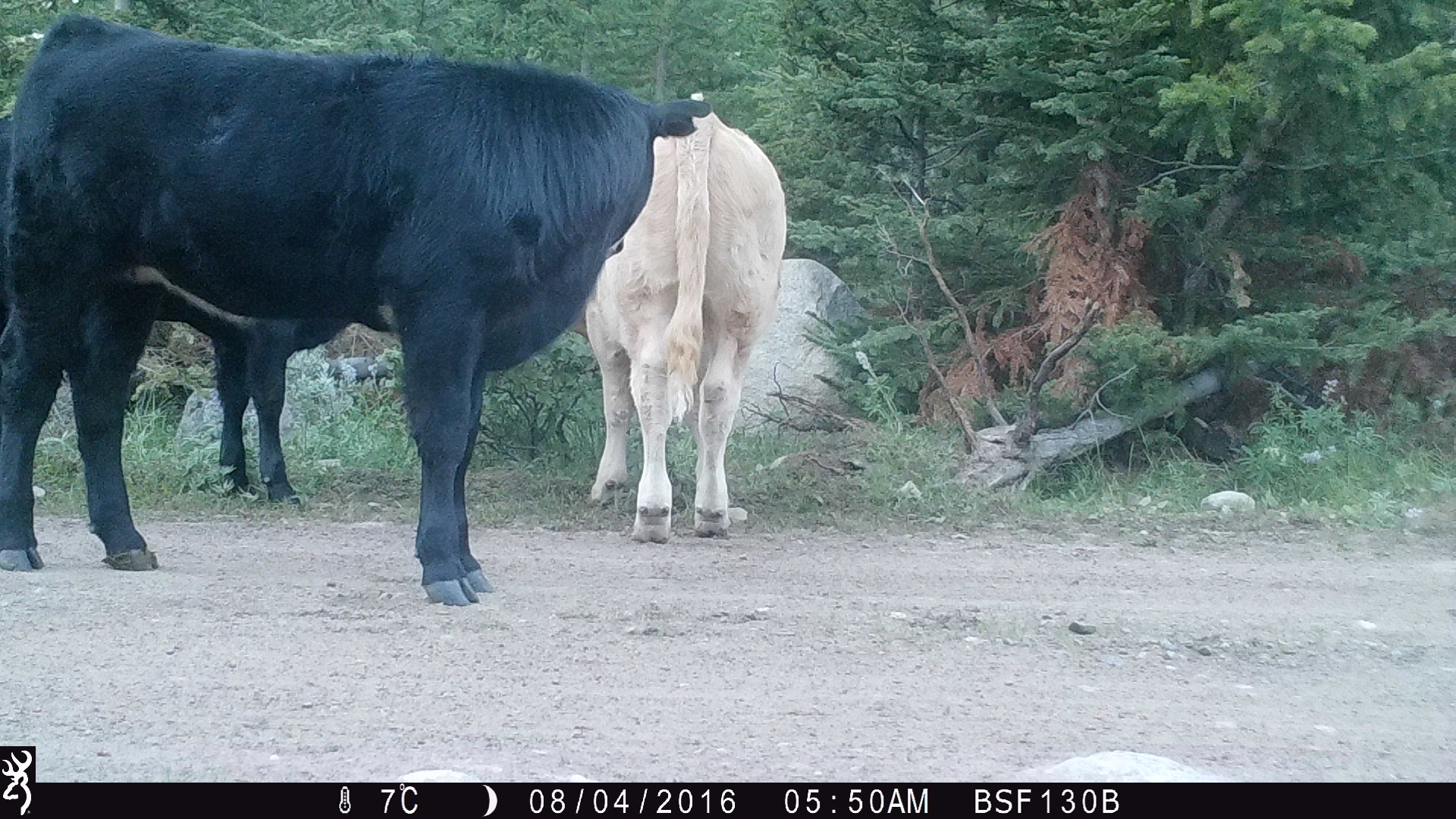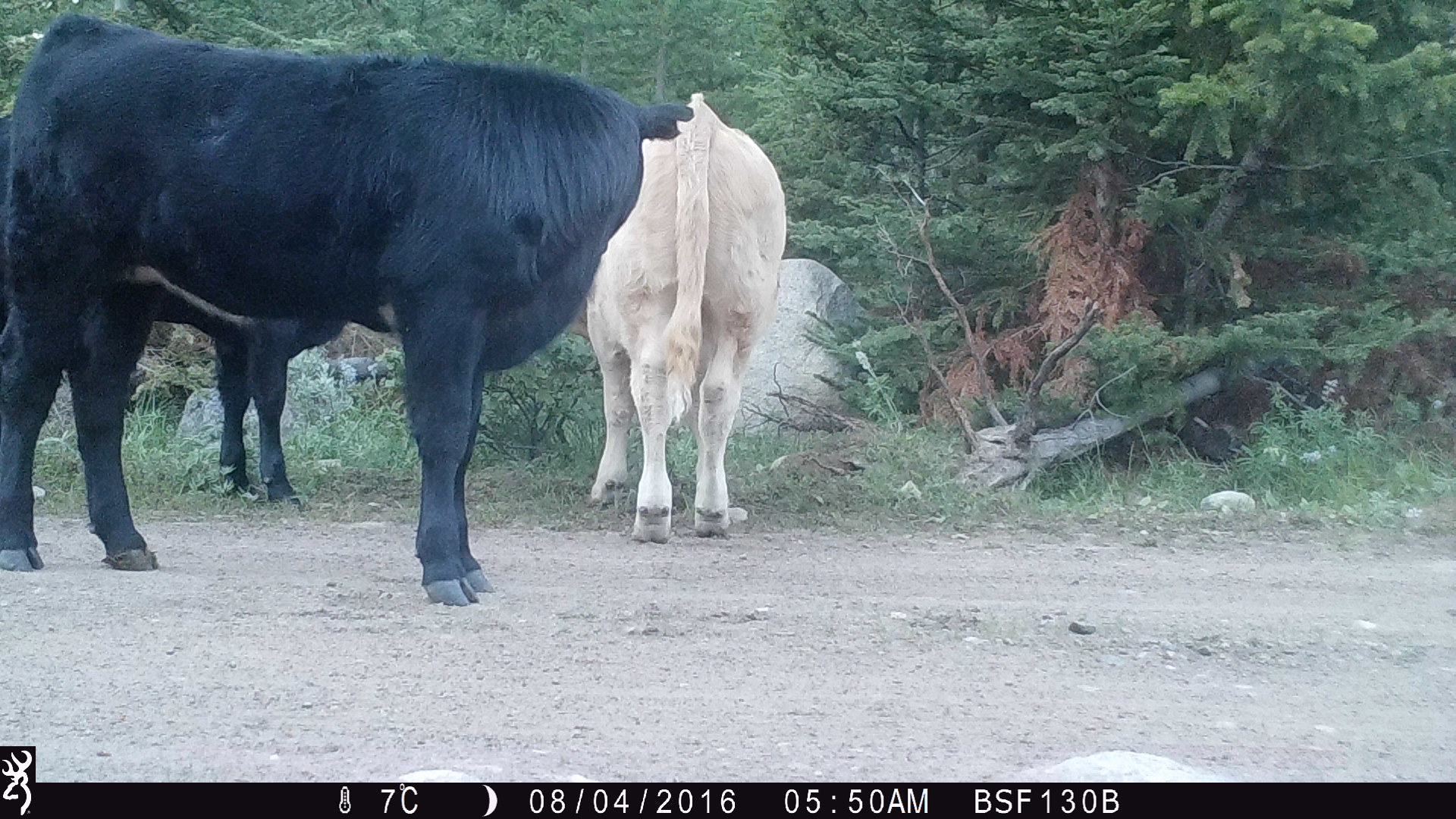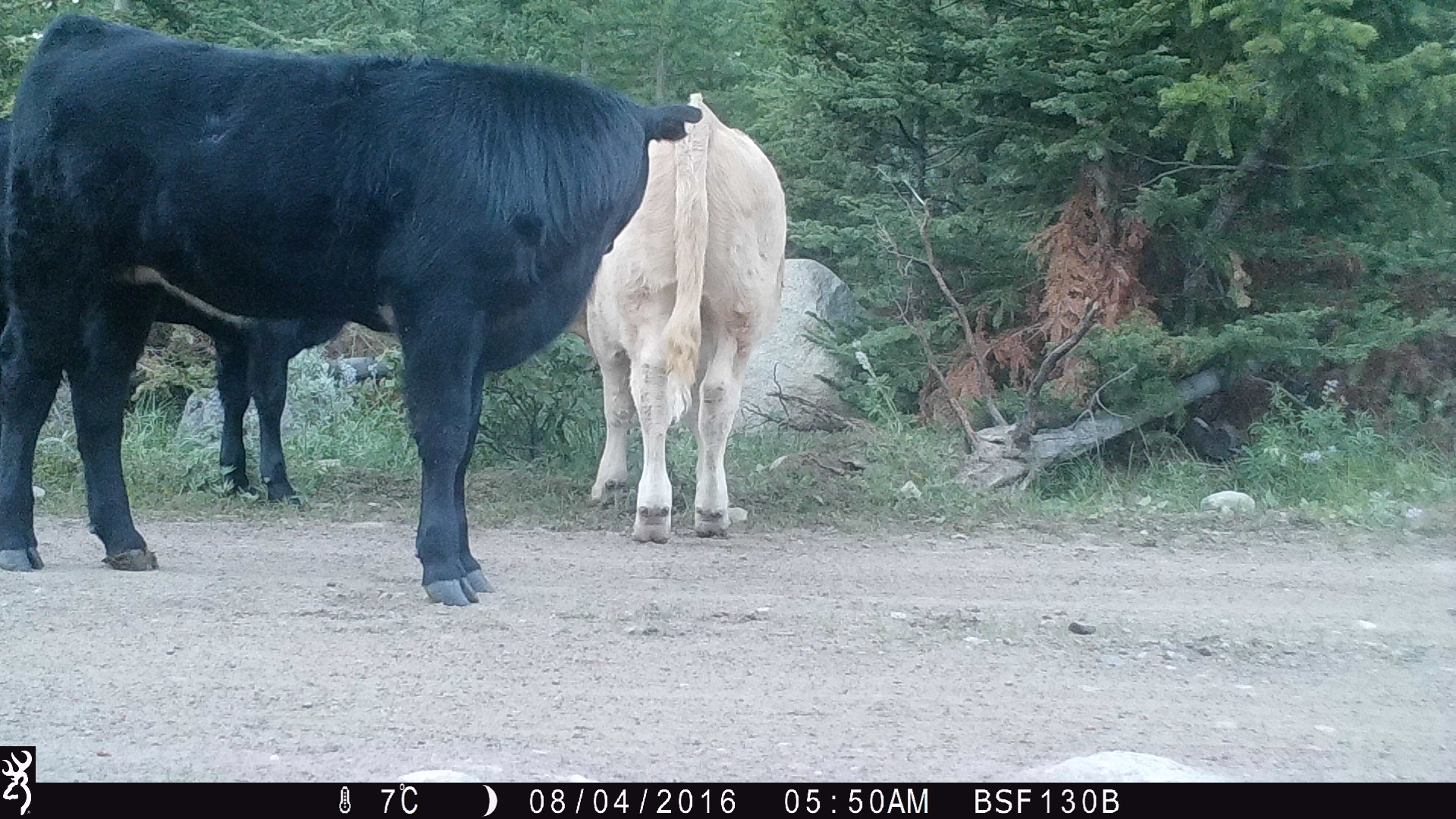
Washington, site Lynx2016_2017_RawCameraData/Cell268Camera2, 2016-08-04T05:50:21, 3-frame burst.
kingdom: Animalia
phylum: Chordata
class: Mammalia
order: Artiodactyla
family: Bovidae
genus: Bos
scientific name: Bos taurus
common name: domestic cattle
Domestic cattle (Bos taurus). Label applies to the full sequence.